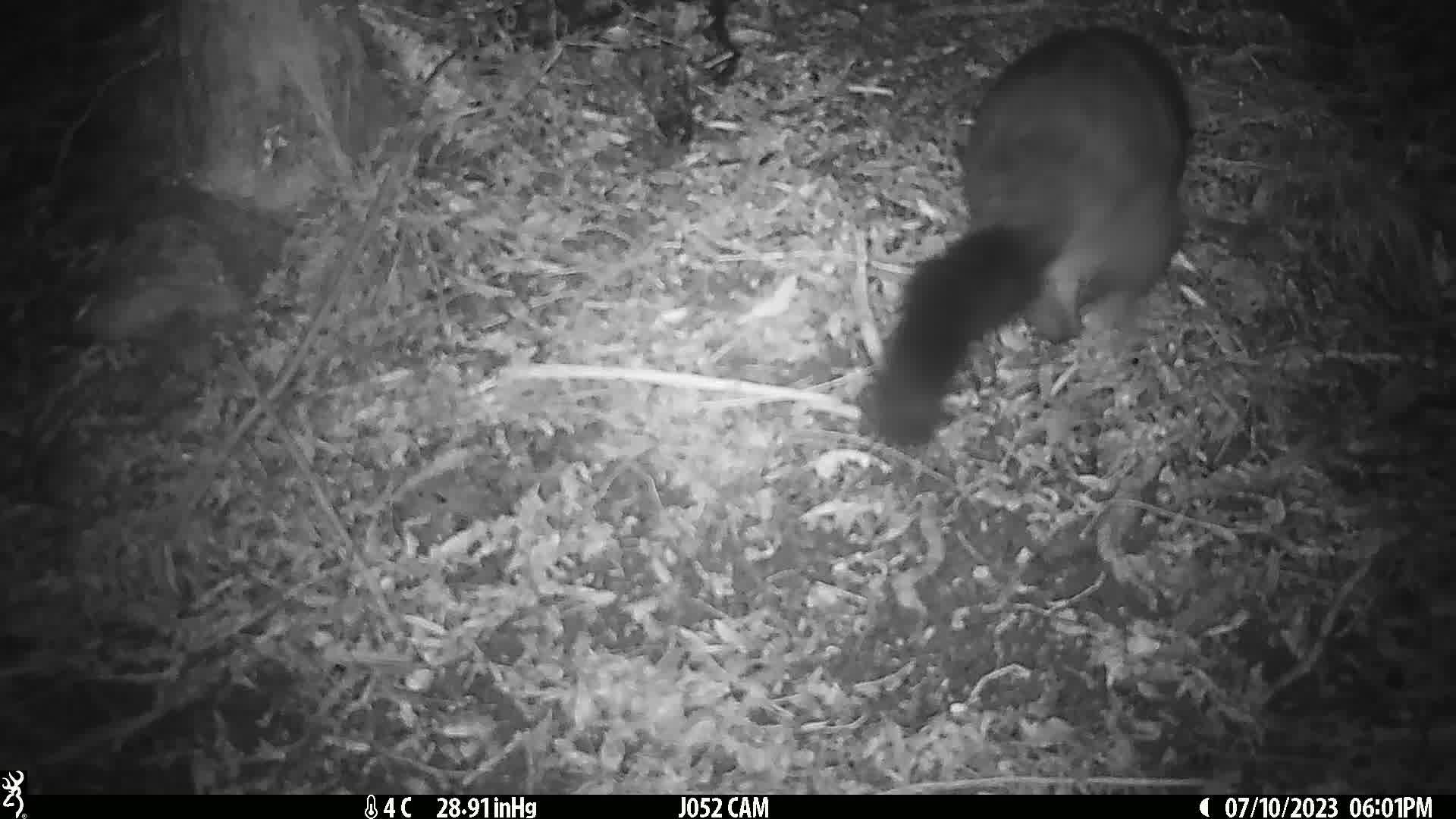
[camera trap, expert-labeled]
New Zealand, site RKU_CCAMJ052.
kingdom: Animalia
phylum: Chordata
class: Mammalia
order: Diprotodontia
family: Phalangeridae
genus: Trichosurus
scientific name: Trichosurus vulpecula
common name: common brushtail possum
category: possum